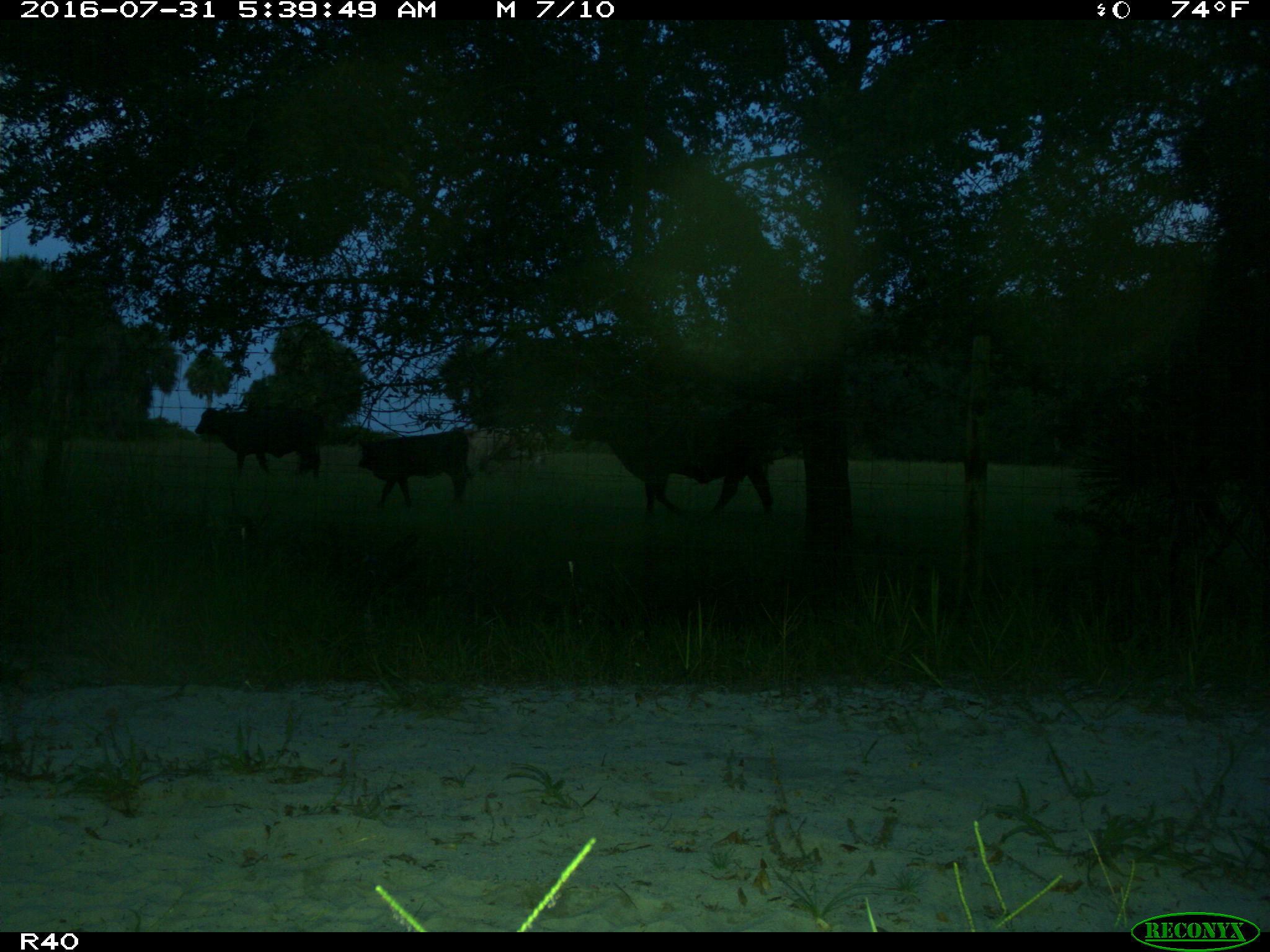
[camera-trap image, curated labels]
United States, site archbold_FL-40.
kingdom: Animalia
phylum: Chordata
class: Mammalia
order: Artiodactyla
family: Bovidae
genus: Bos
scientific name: Bos taurus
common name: domestic cow